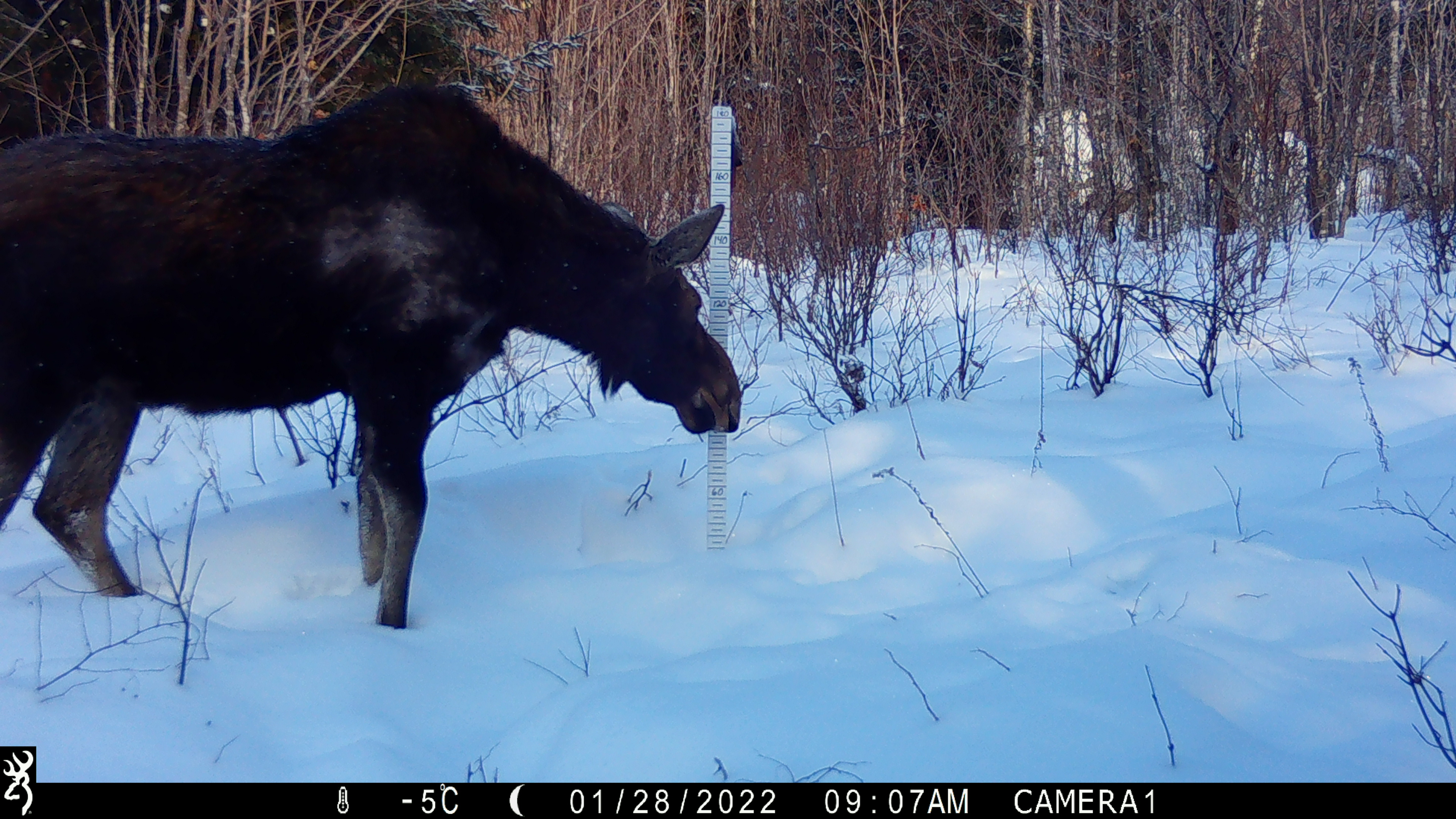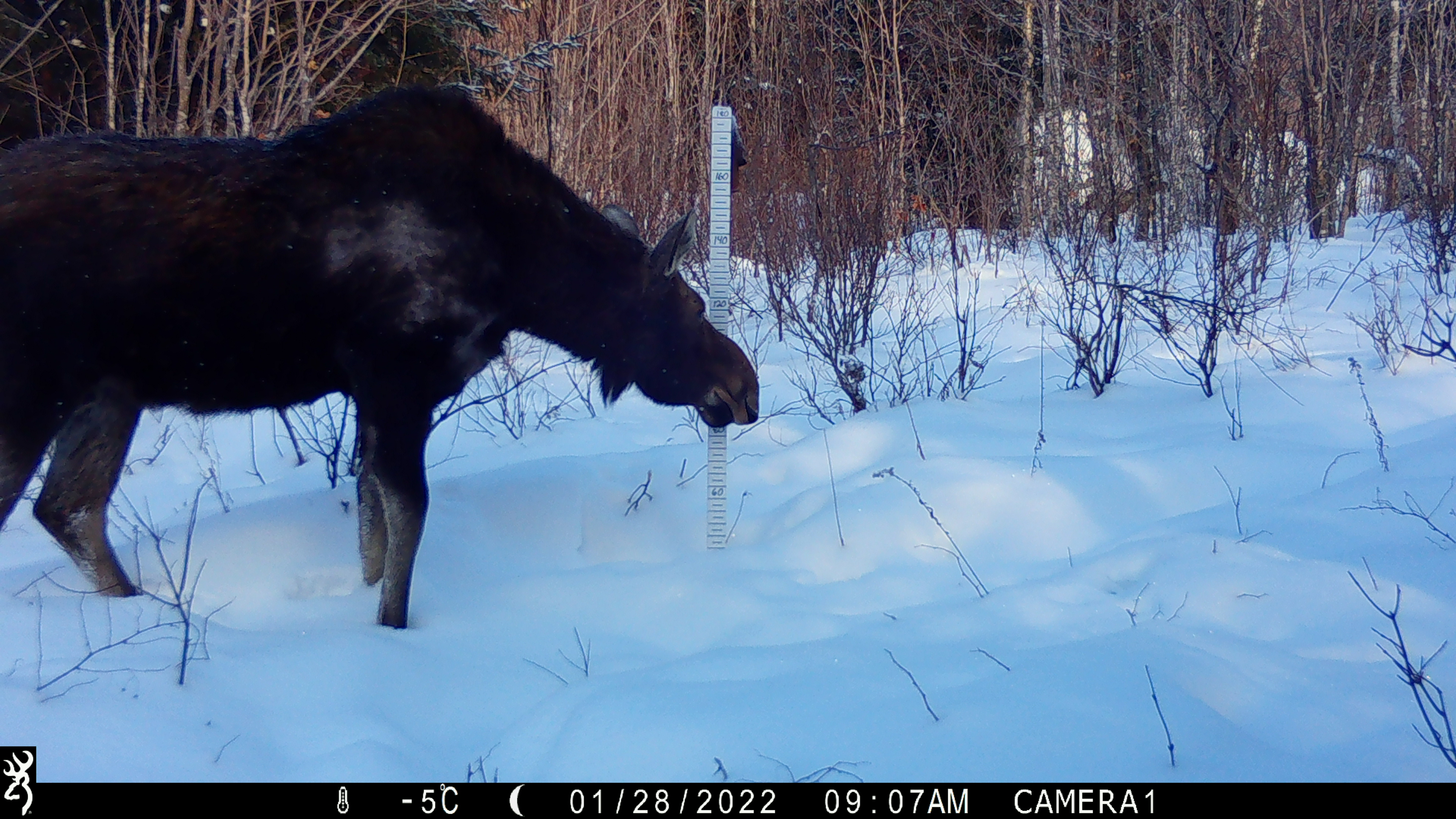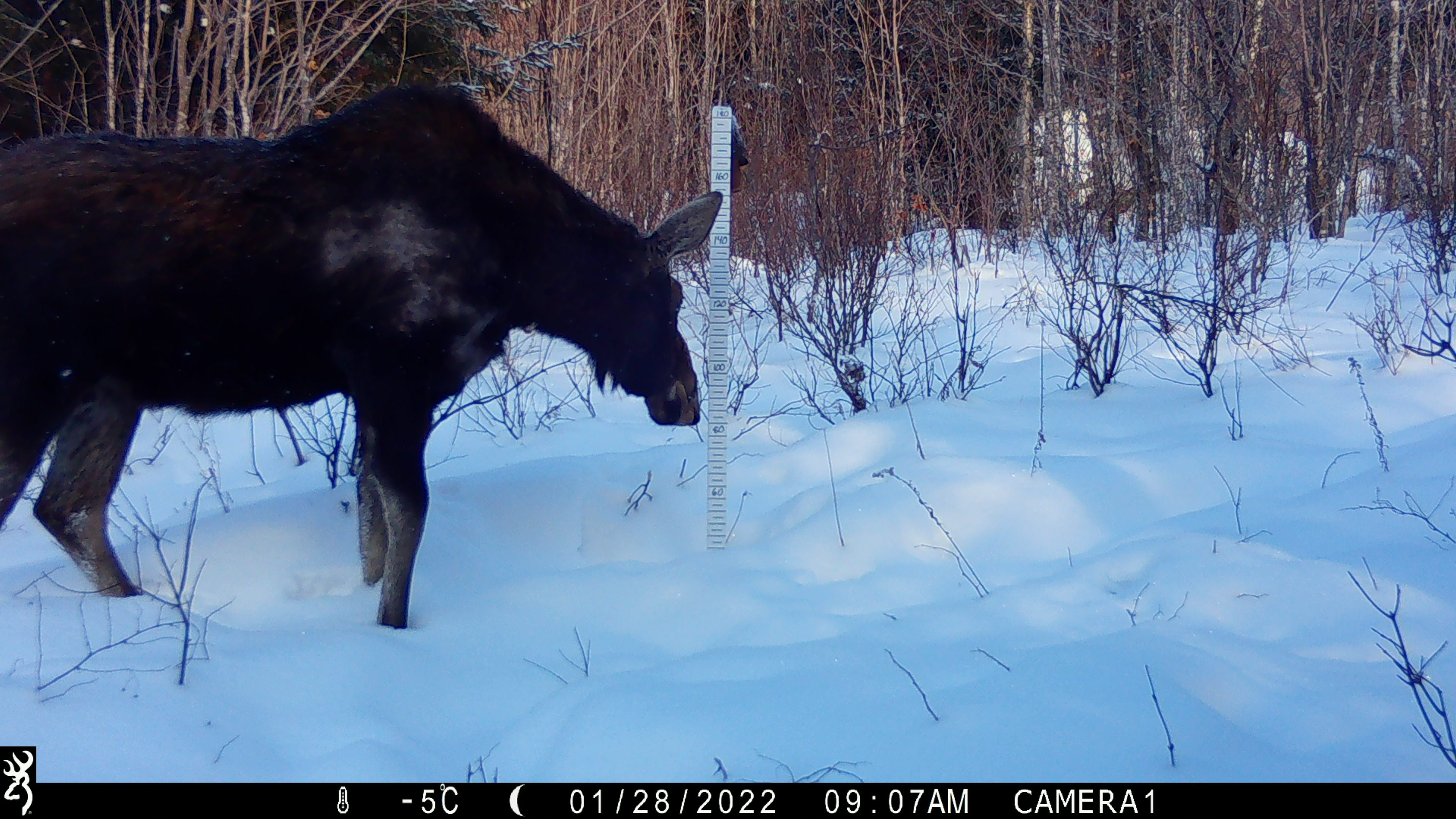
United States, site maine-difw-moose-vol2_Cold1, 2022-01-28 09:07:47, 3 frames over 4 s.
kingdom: Animalia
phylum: Chordata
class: Mammalia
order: Artiodactyla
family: Cervidae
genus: Alces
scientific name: Alces alces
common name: moose